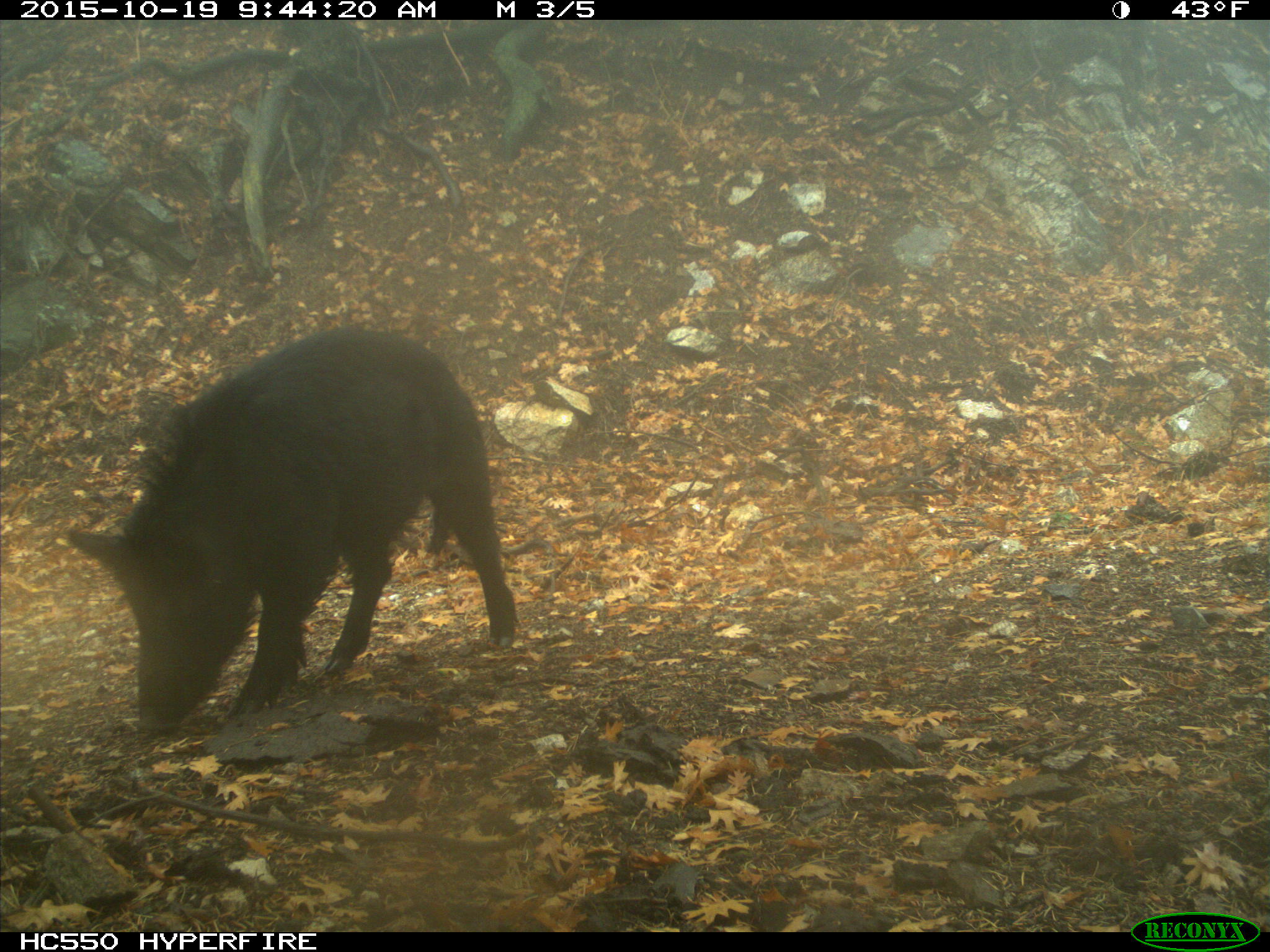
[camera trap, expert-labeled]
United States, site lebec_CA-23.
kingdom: Animalia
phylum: Chordata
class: Mammalia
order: Artiodactyla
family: Suidae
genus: Sus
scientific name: Sus scrofa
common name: wild boar